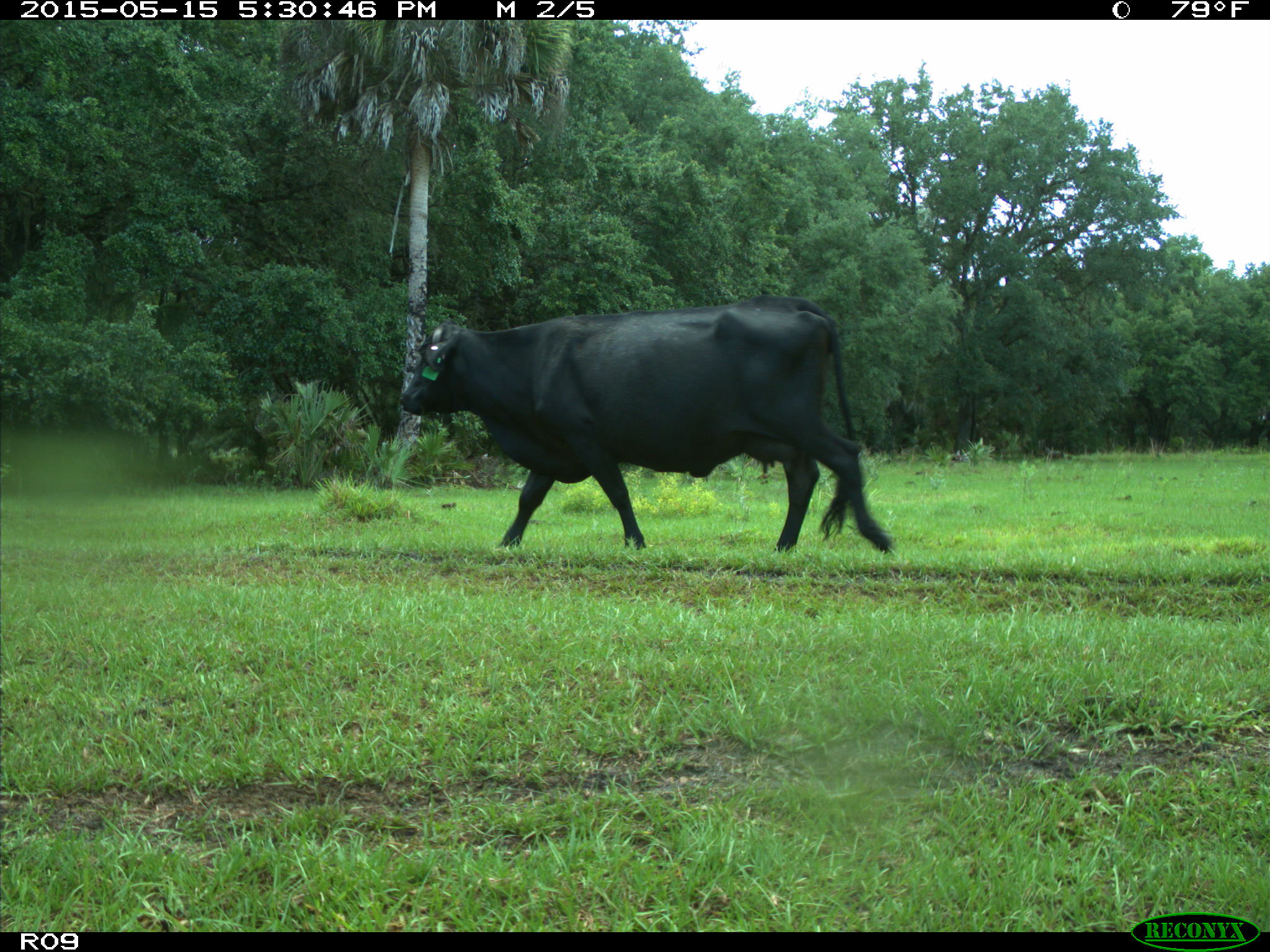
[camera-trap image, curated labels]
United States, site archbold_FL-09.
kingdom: Animalia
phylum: Chordata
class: Mammalia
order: Artiodactyla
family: Bovidae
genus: Bos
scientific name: Bos taurus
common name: domestic cow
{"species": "Bos taurus (domestic cow)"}